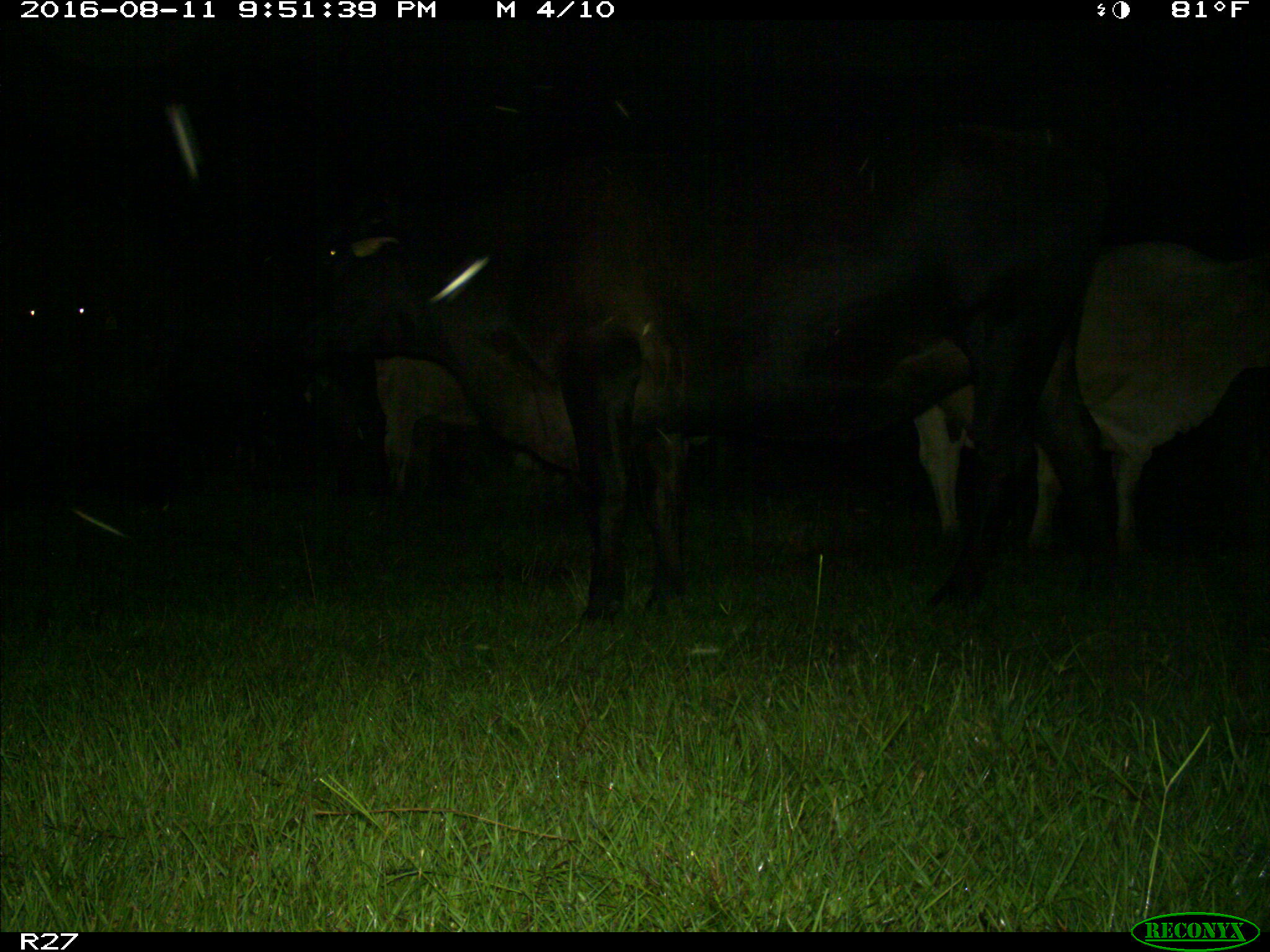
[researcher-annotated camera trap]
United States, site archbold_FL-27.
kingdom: Animalia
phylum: Chordata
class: Mammalia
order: Artiodactyla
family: Bovidae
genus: Bos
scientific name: Bos taurus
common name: domestic cow